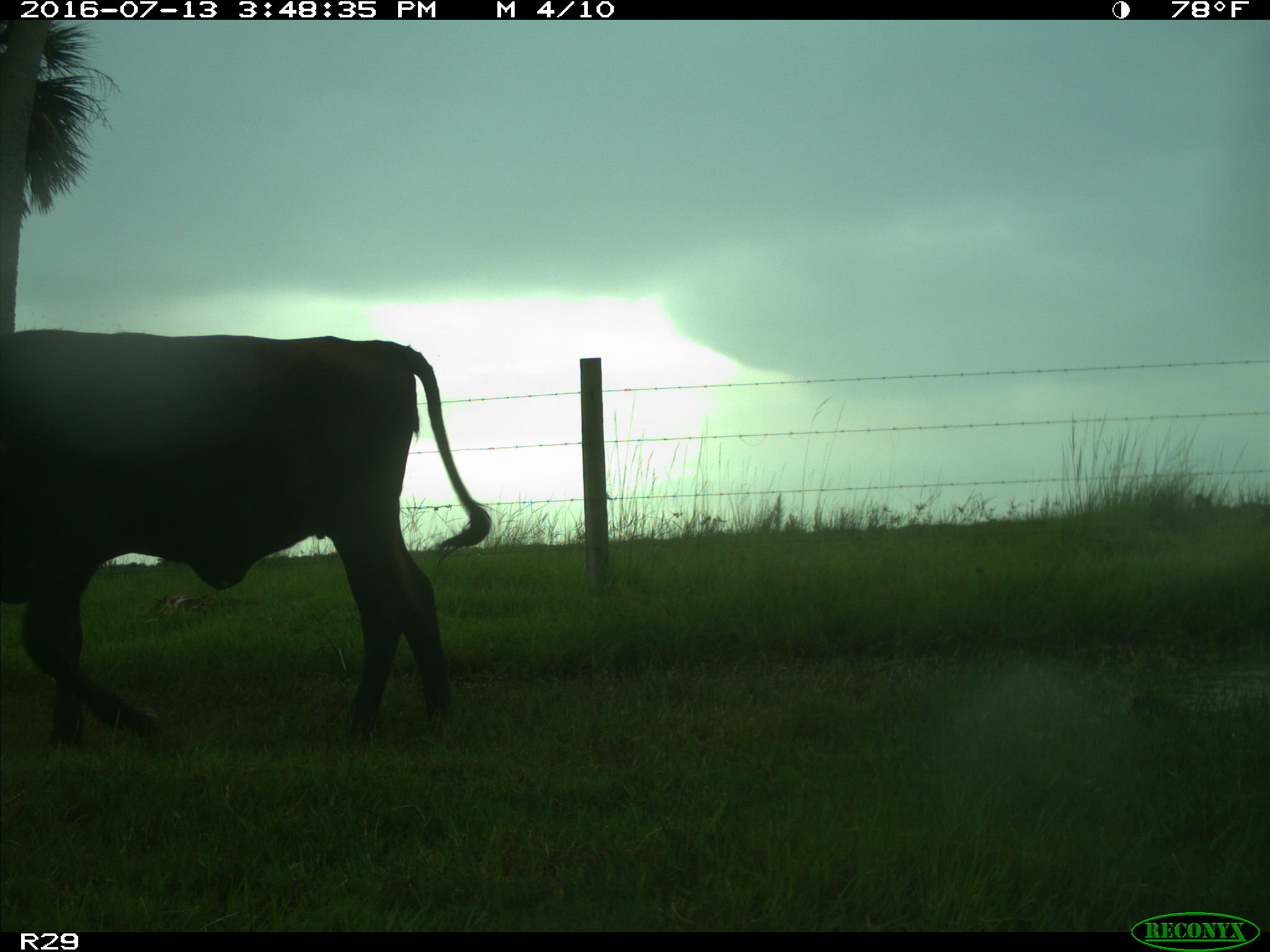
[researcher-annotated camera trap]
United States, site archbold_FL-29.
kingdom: Animalia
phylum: Chordata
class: Mammalia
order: Artiodactyla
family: Bovidae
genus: Bos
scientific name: Bos taurus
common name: domestic cow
Bos taurus (domestic cow).